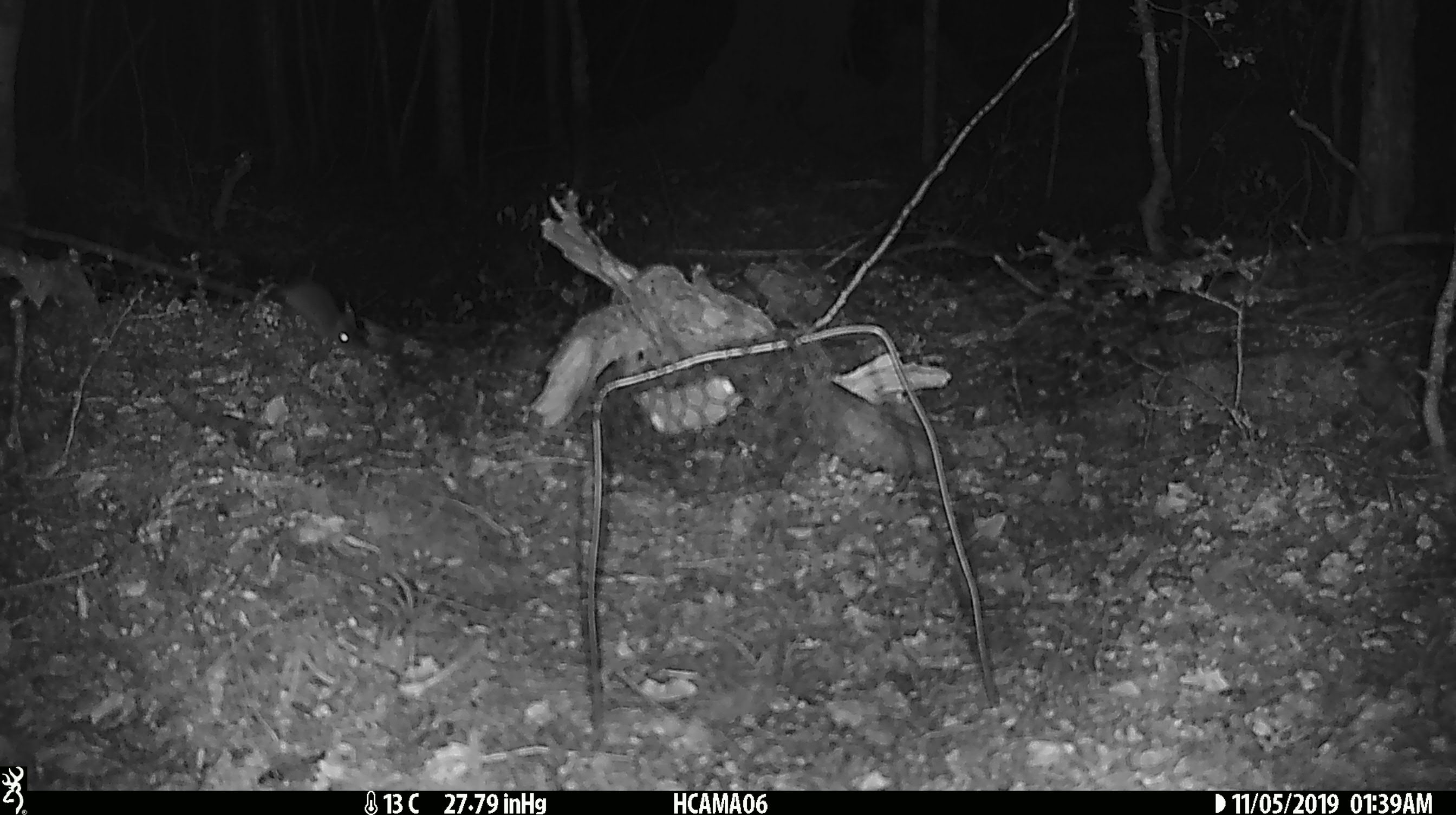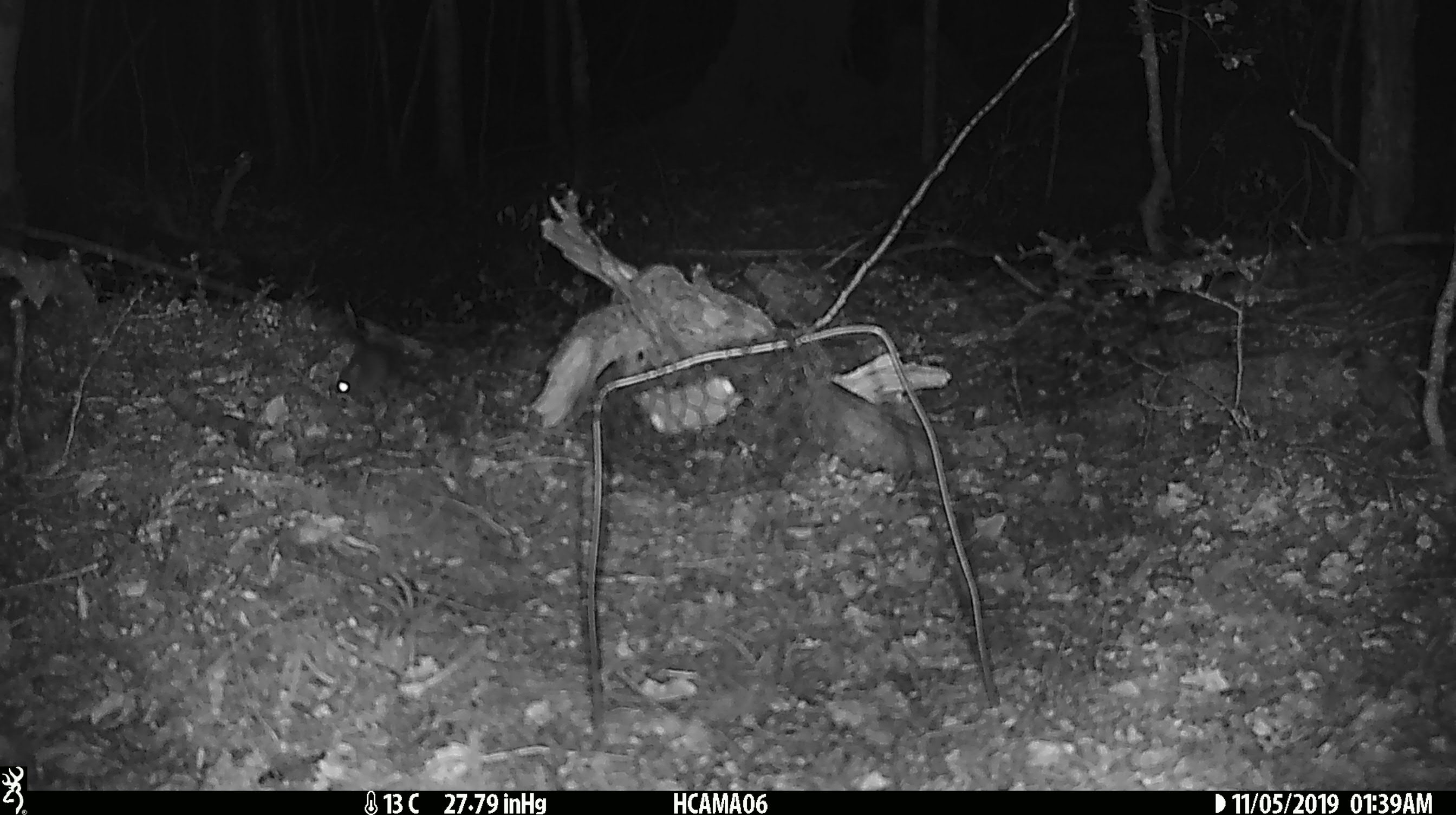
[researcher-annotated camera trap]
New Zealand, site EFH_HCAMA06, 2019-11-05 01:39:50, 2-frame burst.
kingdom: Animalia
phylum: Chordata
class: Mammalia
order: Rodentia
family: Muridae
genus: Mus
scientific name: Mus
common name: mouse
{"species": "mouse (Mus)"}